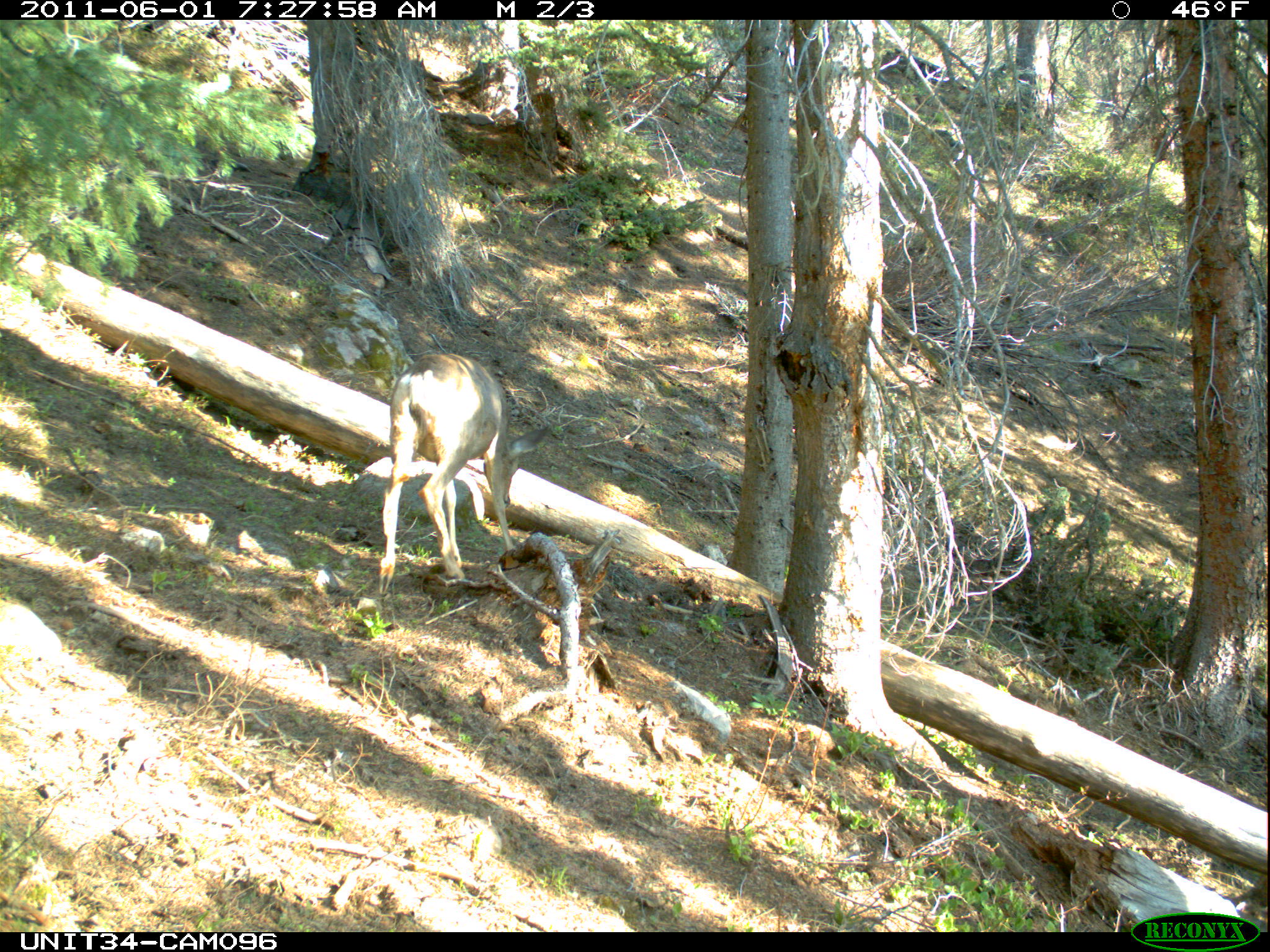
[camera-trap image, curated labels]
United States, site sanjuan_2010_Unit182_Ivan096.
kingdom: Animalia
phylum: Chordata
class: Mammalia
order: Artiodactyla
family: Cervidae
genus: Odocoileus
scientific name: Odocoileus hemionus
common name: mule deer